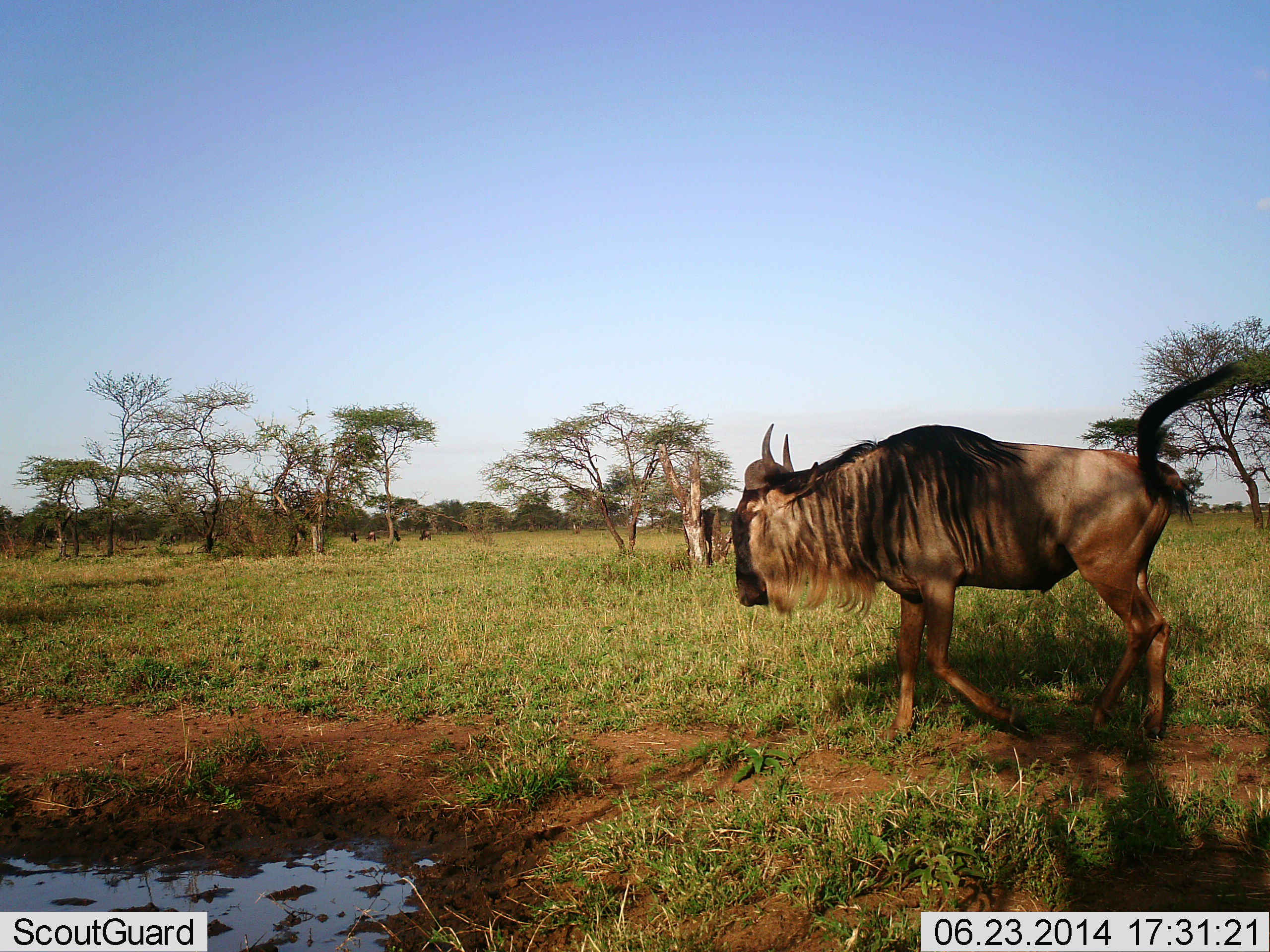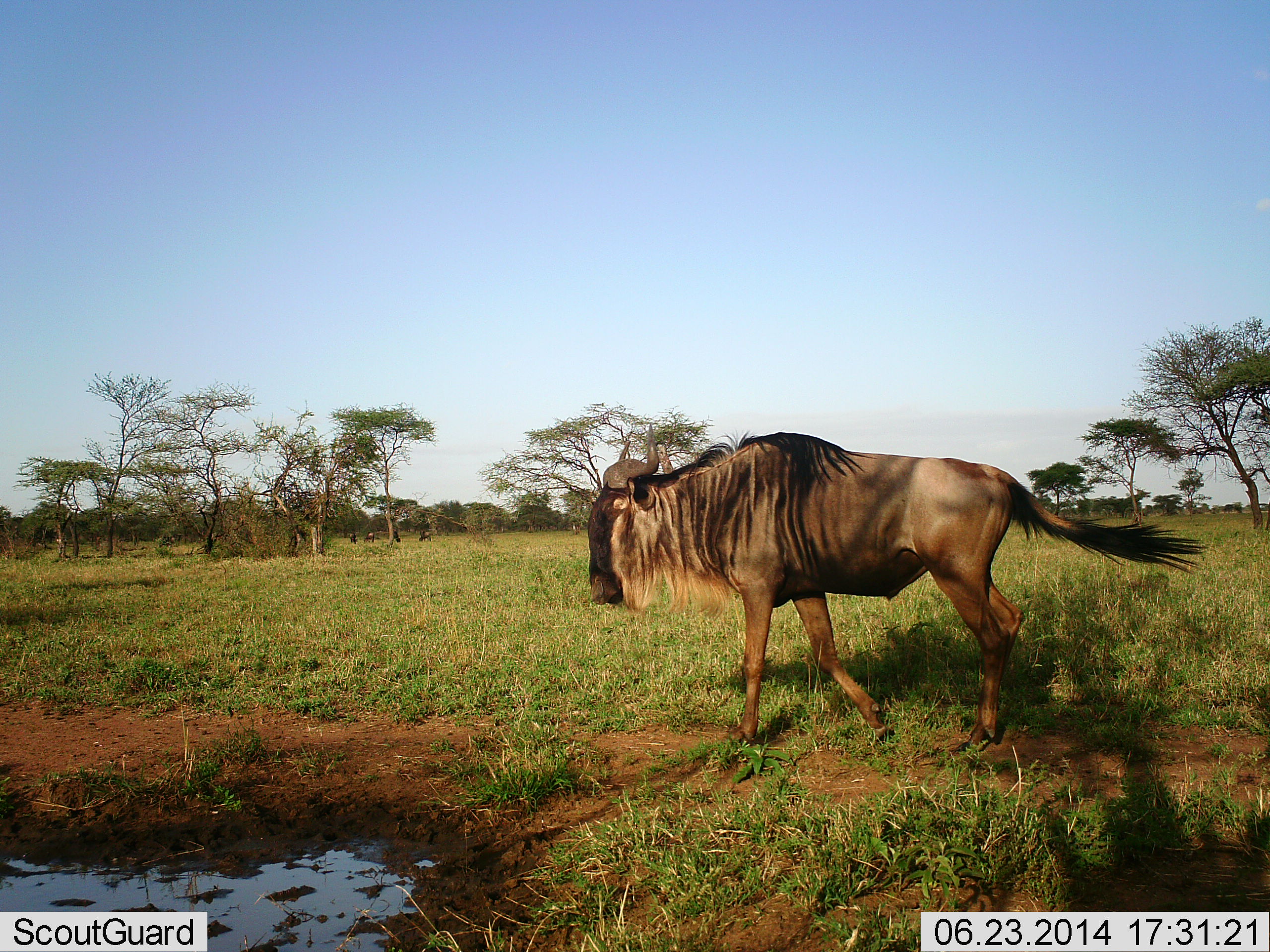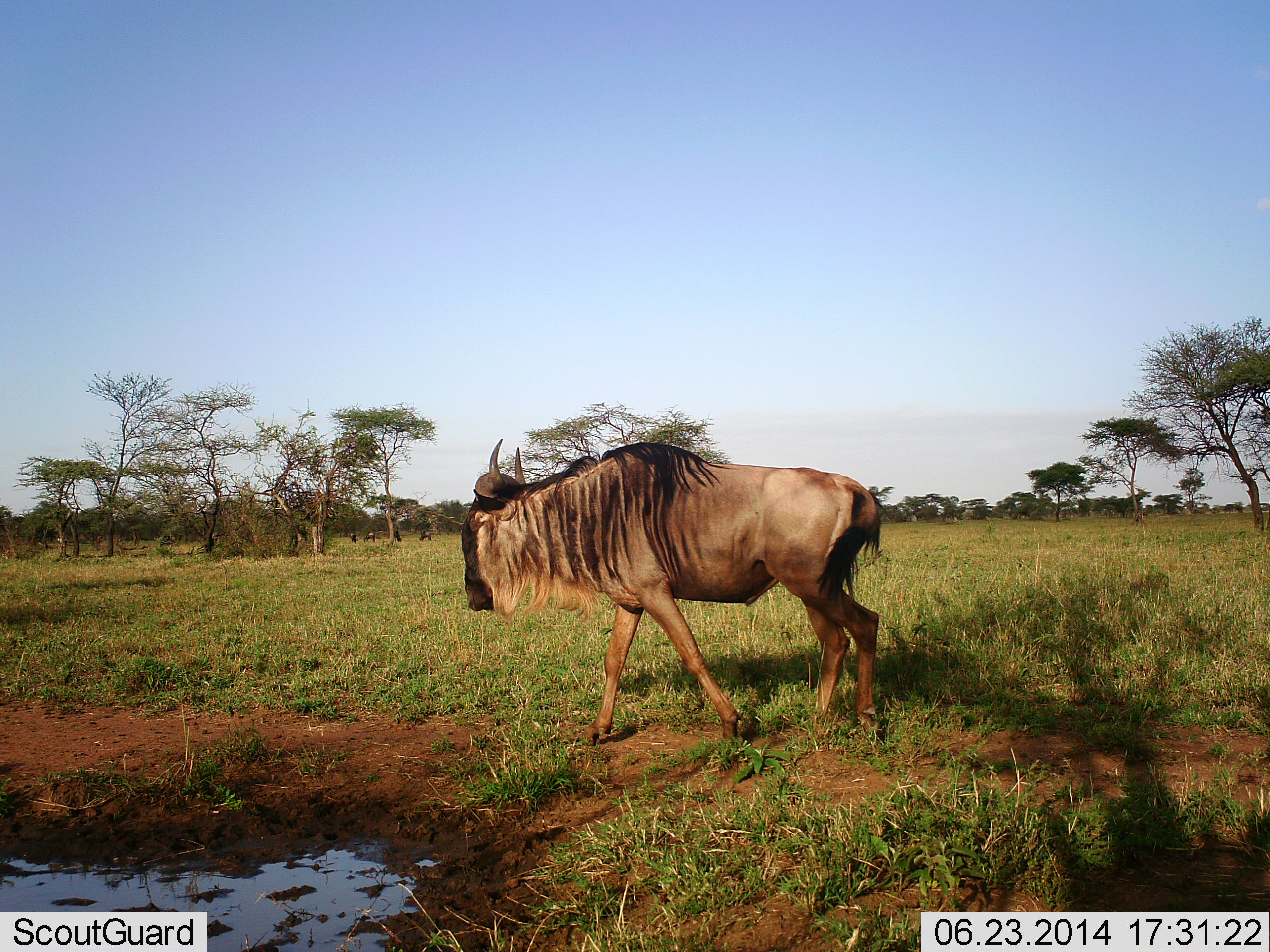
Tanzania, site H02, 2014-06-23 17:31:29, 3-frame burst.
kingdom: Animalia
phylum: Chordata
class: Mammalia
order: Artiodactyla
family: Bovidae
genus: Connochaetes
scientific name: Connochaetes taurinus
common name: blue wildebeest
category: wildebeest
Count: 1.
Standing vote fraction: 0%.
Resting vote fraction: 0%.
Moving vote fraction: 100%.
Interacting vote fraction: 0%.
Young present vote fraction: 0%.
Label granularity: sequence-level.